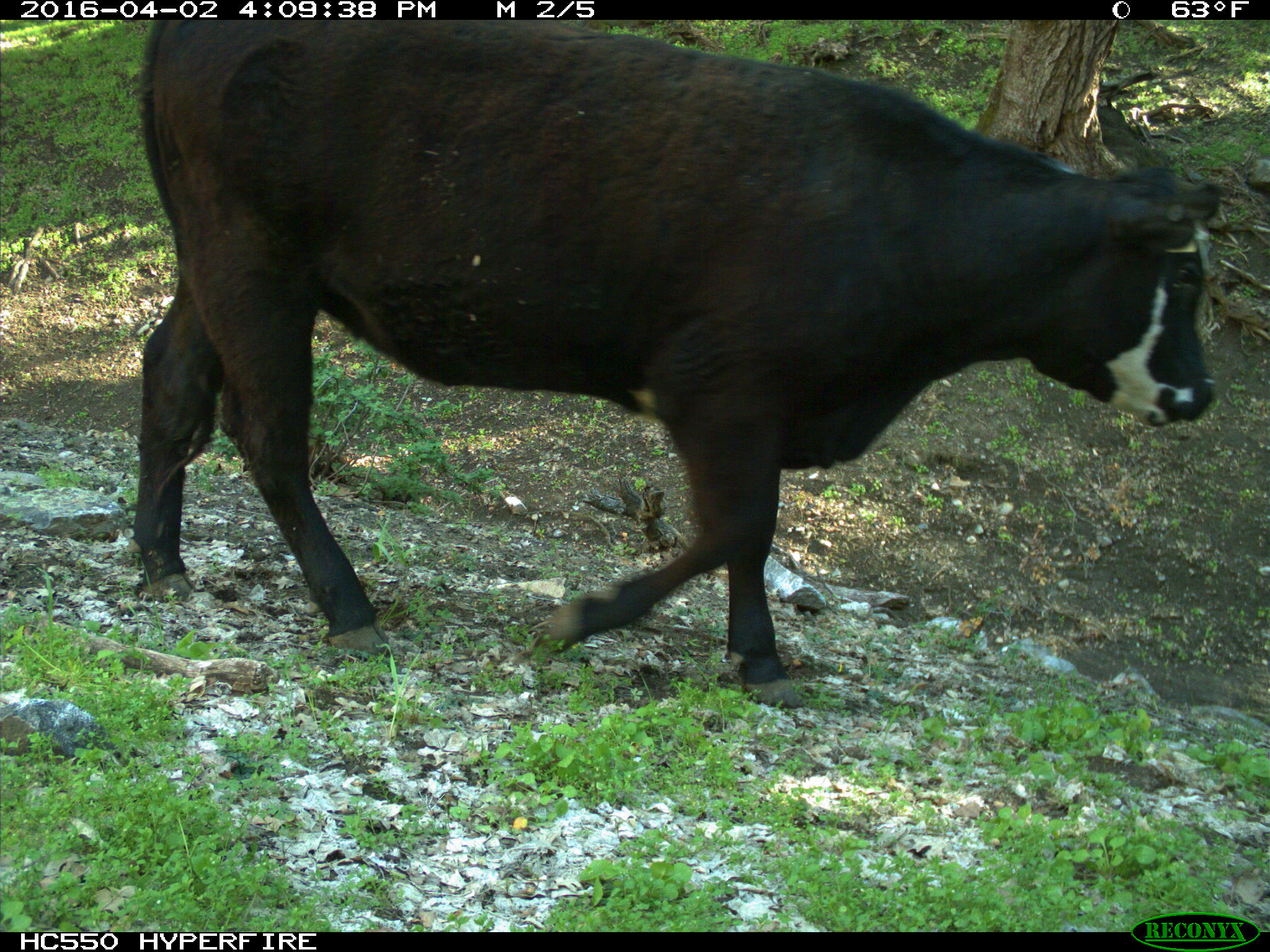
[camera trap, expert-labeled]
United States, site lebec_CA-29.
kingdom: Animalia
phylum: Chordata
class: Mammalia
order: Artiodactyla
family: Bovidae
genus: Bos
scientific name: Bos taurus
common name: domestic cow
Bos taurus (domestic cow).